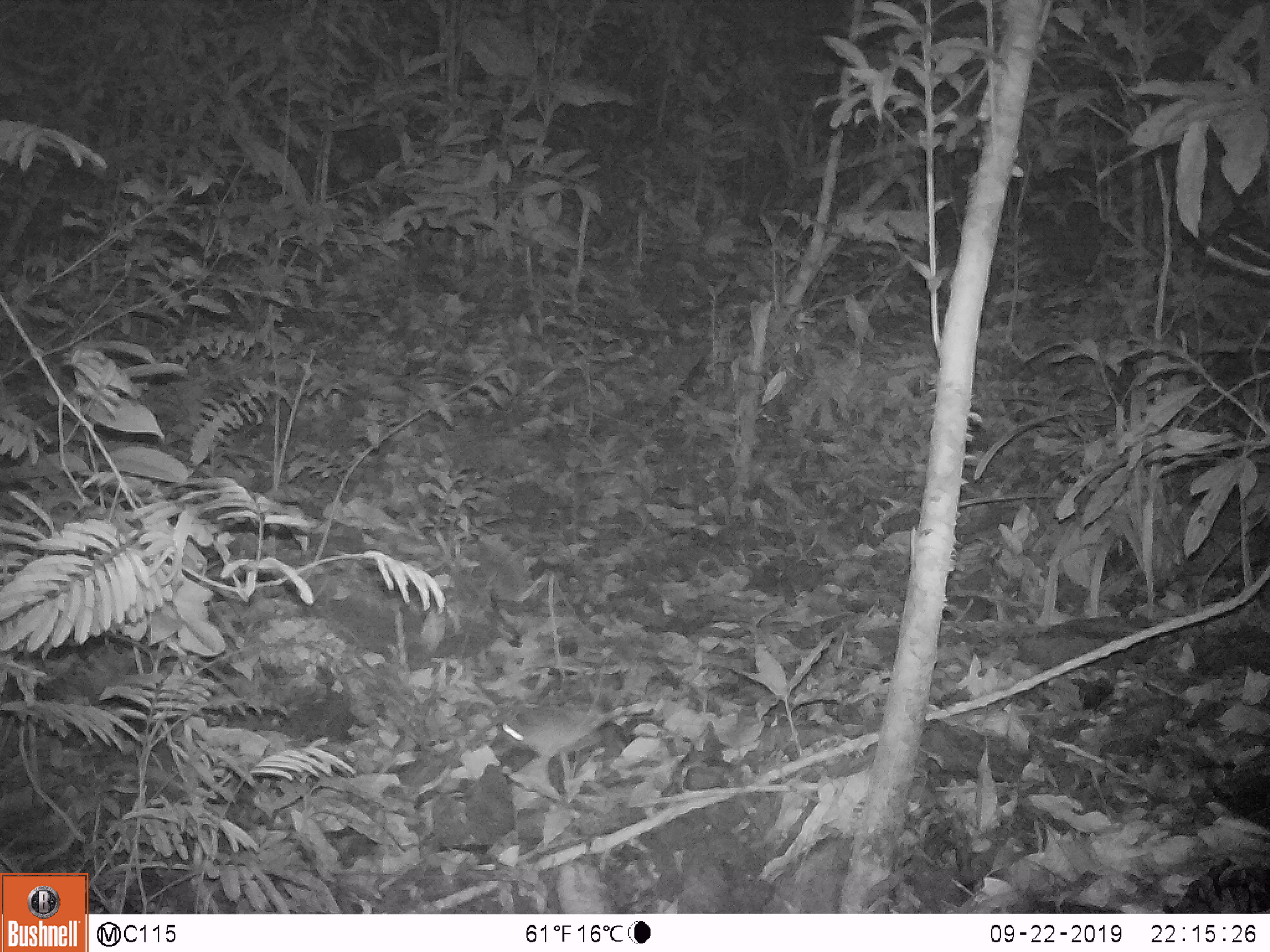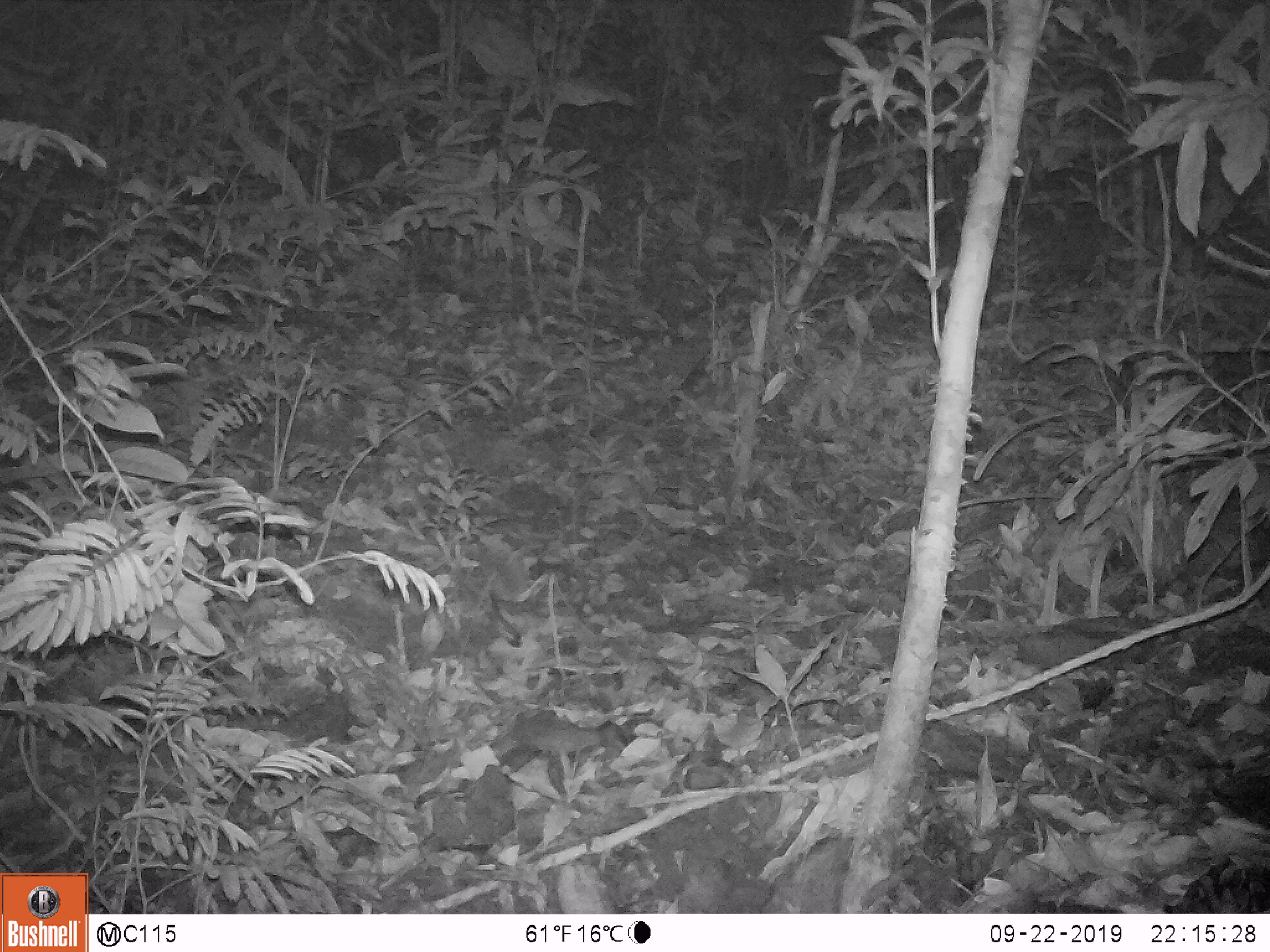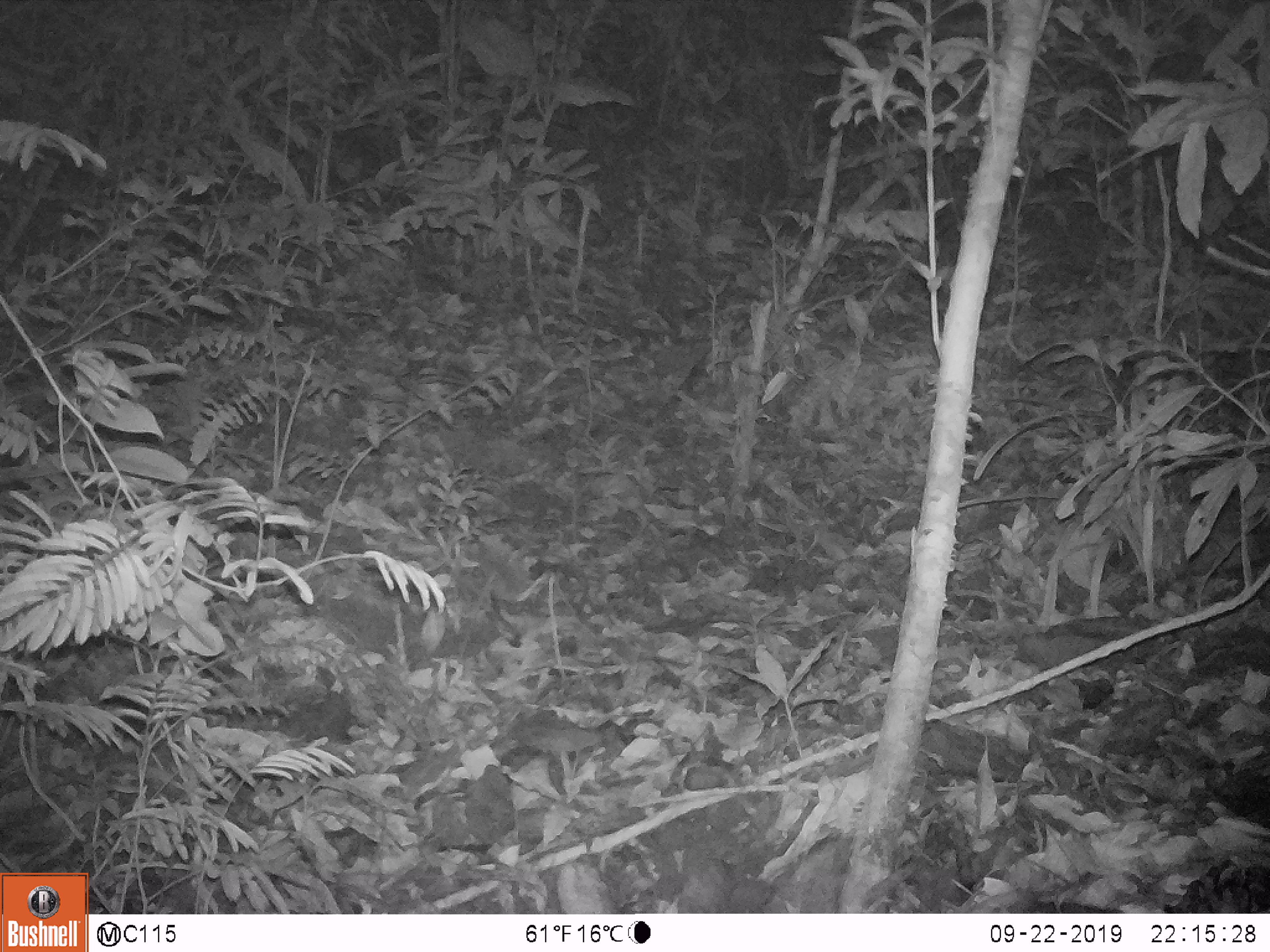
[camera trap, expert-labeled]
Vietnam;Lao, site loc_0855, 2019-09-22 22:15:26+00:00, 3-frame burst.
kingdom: Animalia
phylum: Chordata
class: Mammalia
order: Rodentia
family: Muridae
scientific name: Muridae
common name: old-world mice and rats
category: unidentified murid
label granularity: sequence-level